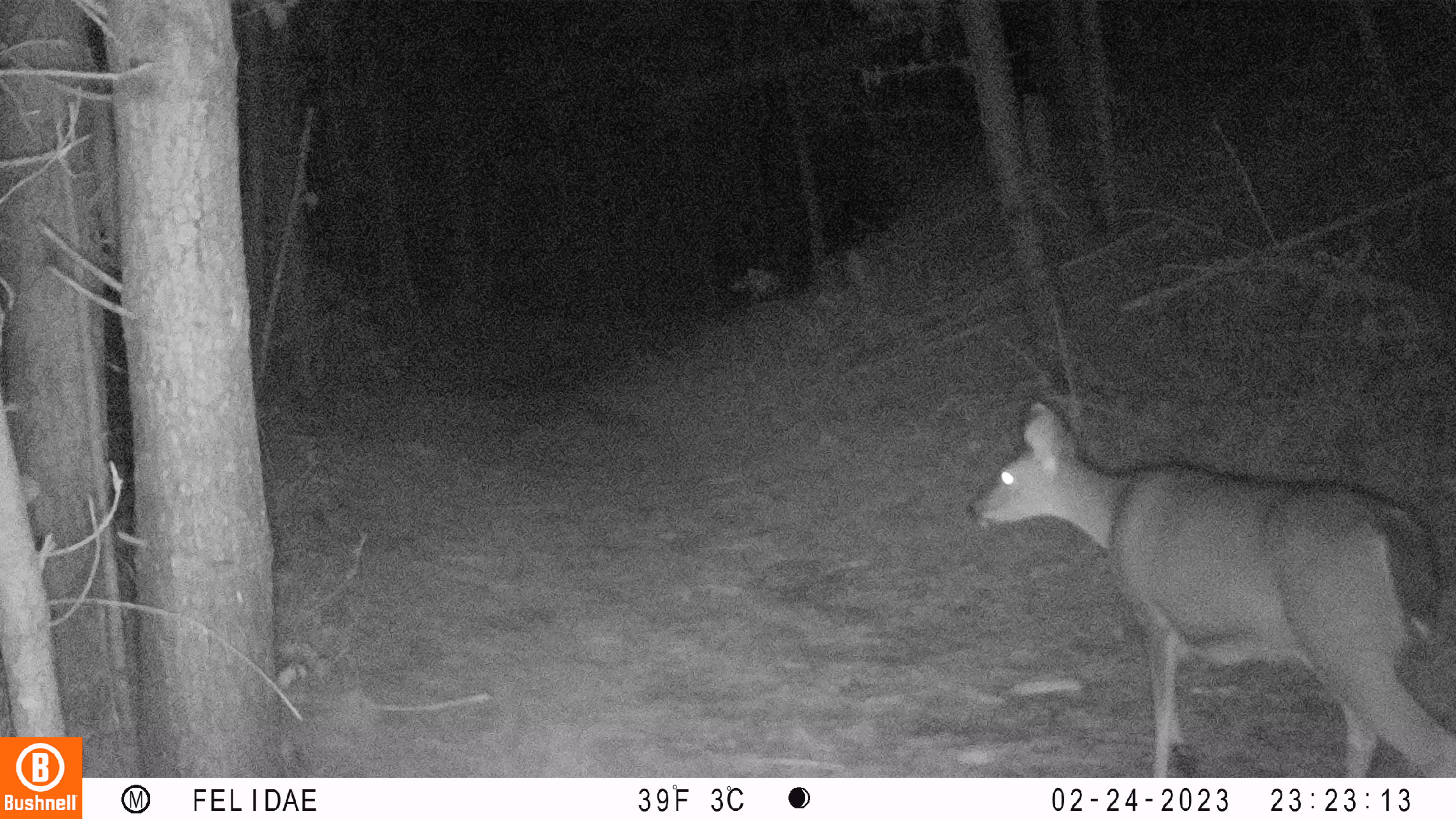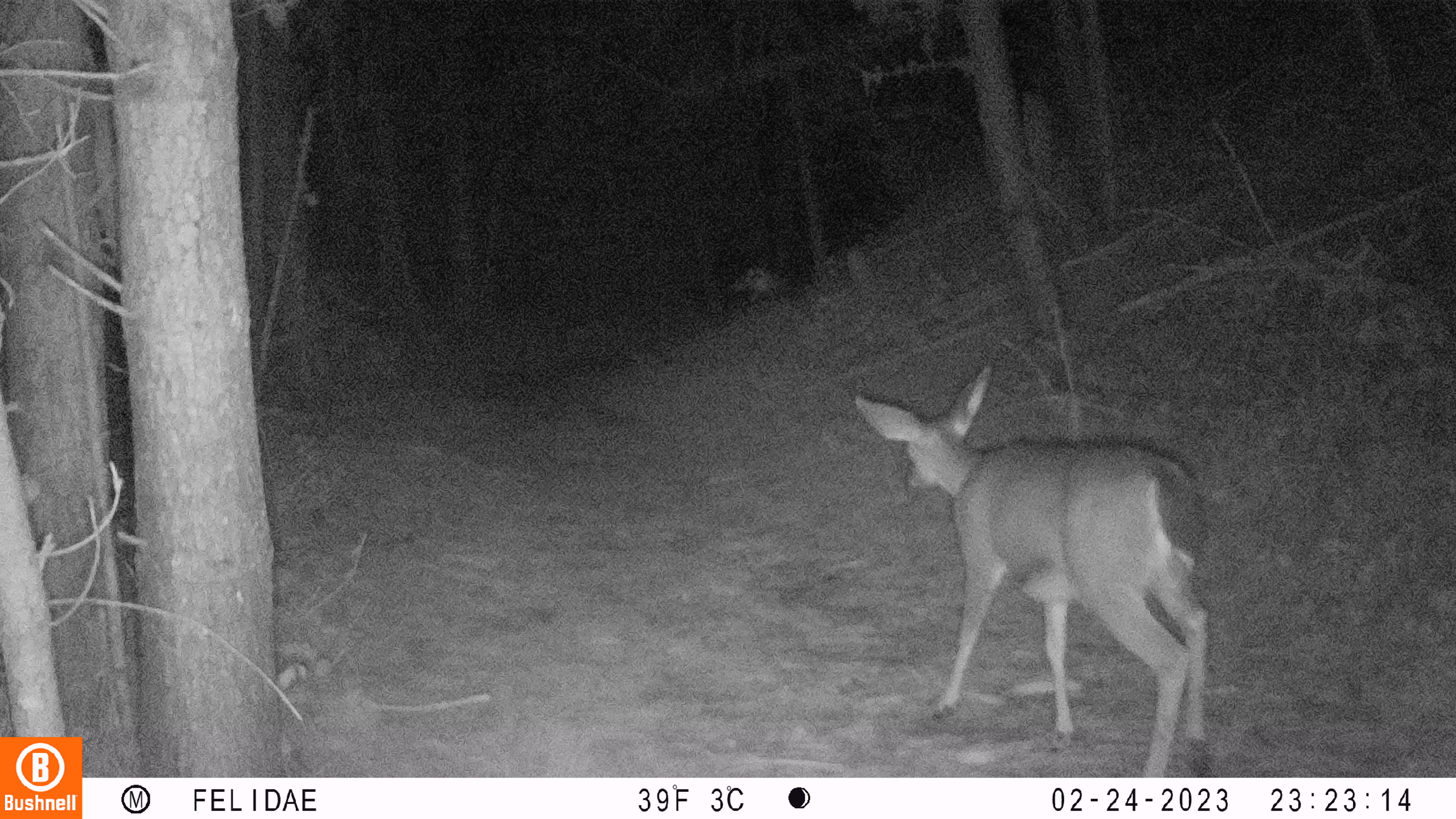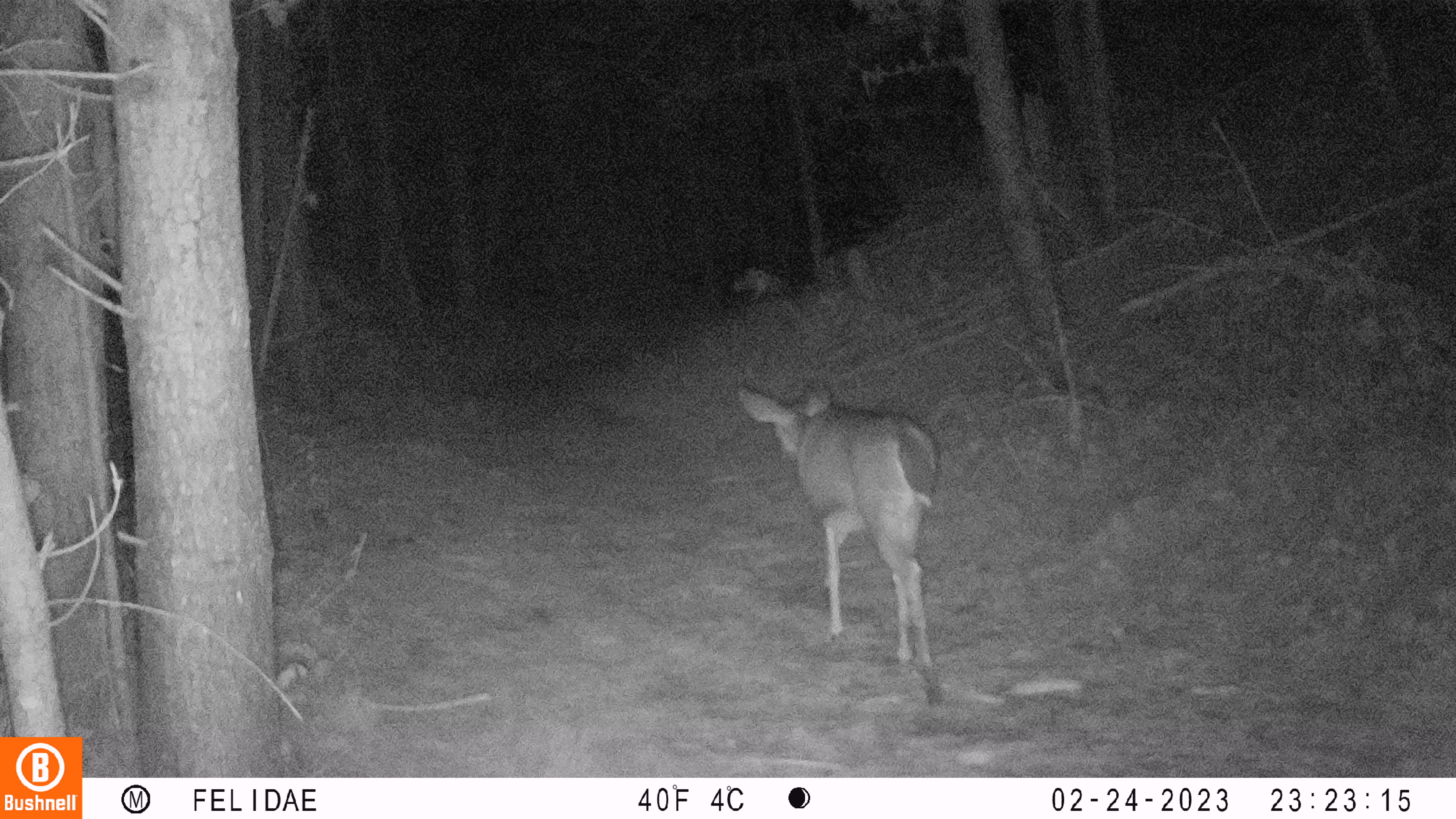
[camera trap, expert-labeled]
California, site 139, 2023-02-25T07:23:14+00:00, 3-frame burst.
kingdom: Animalia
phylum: Chordata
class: Mammalia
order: Artiodactyla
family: Cervidae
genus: Odocoileus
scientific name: Odocoileus hemionus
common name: mule deer